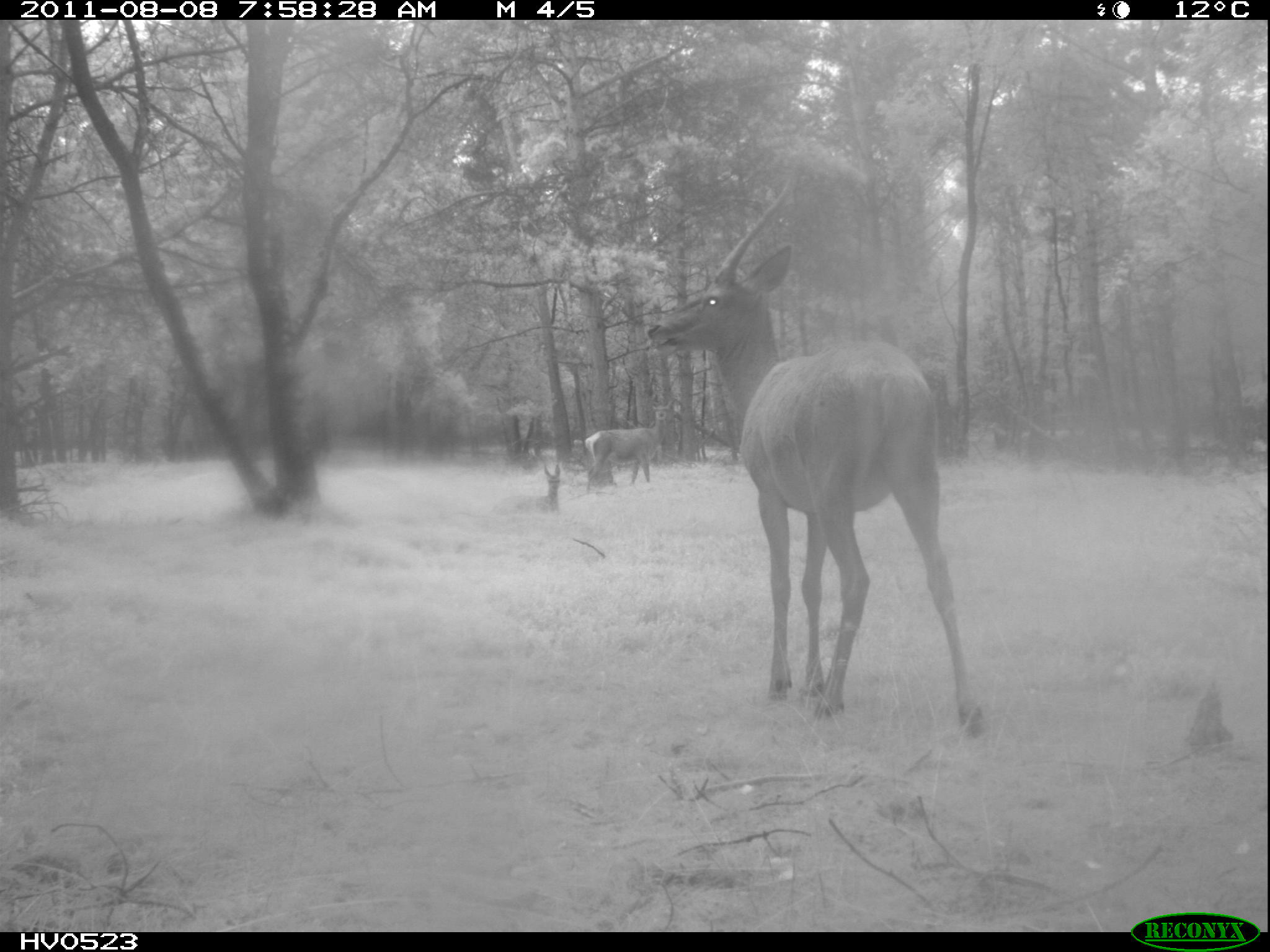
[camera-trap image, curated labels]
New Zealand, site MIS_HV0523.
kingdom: Animalia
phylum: Chordata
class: Mammalia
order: Artiodactyla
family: Cervidae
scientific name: Cervidae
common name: deer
Deer (Cervidae).